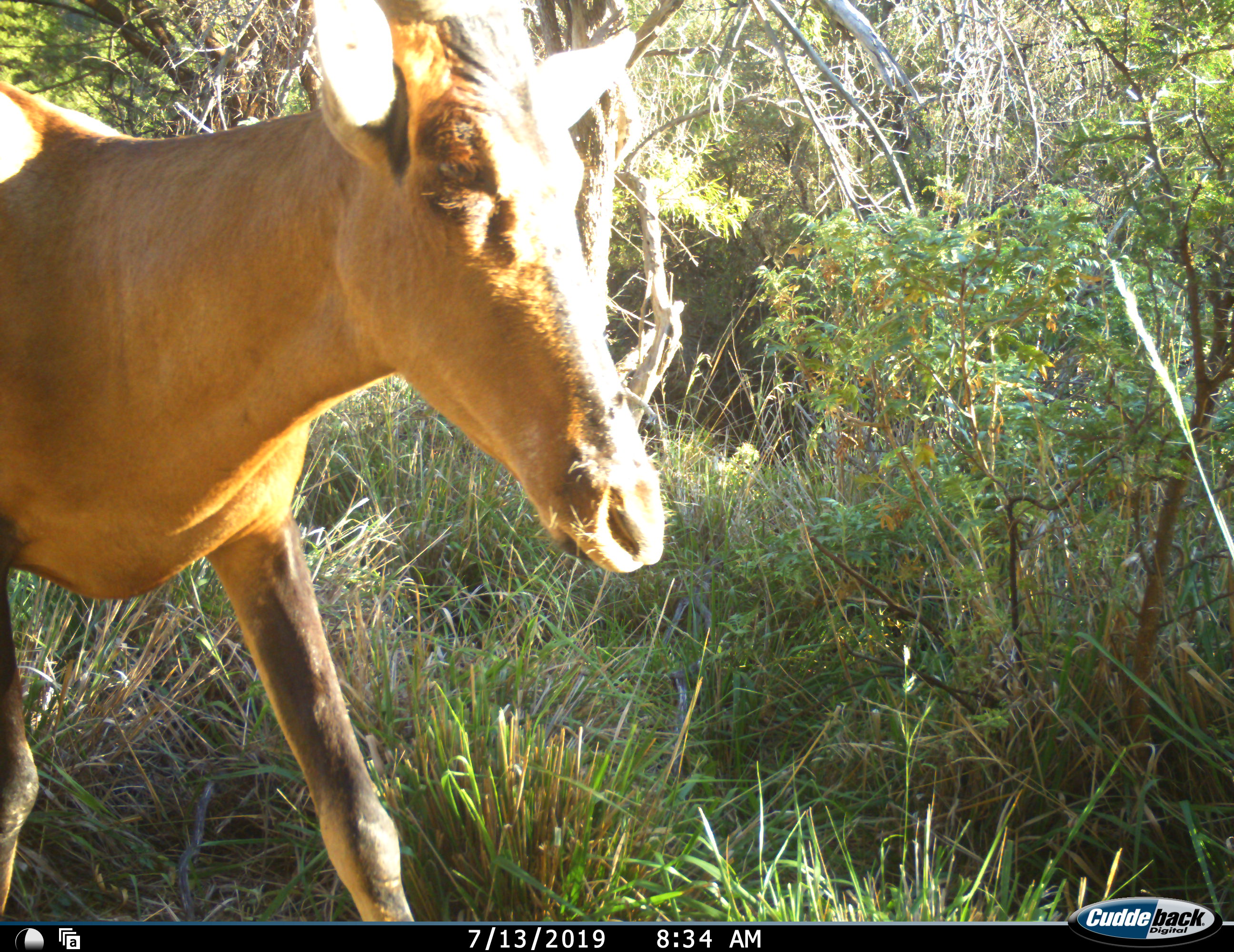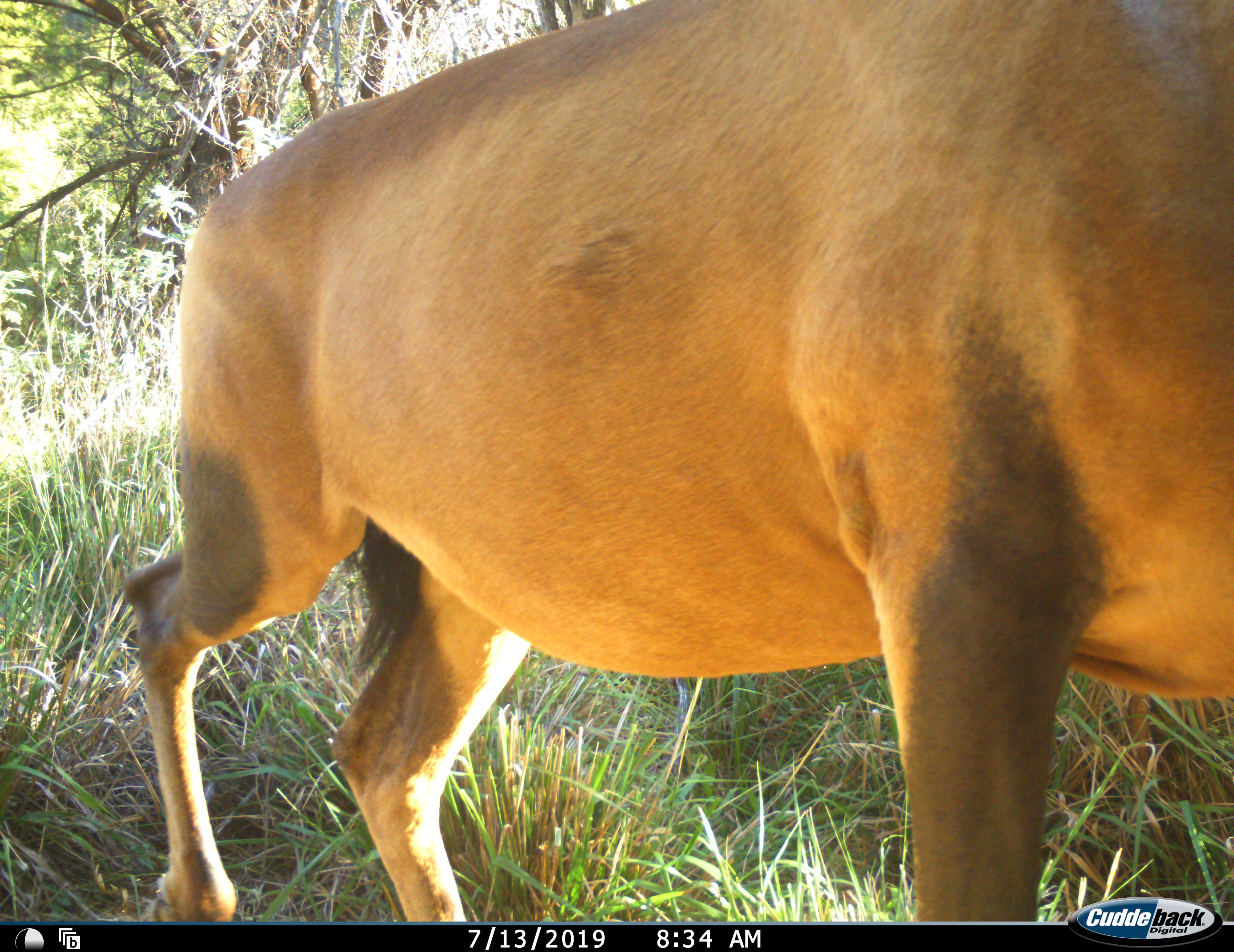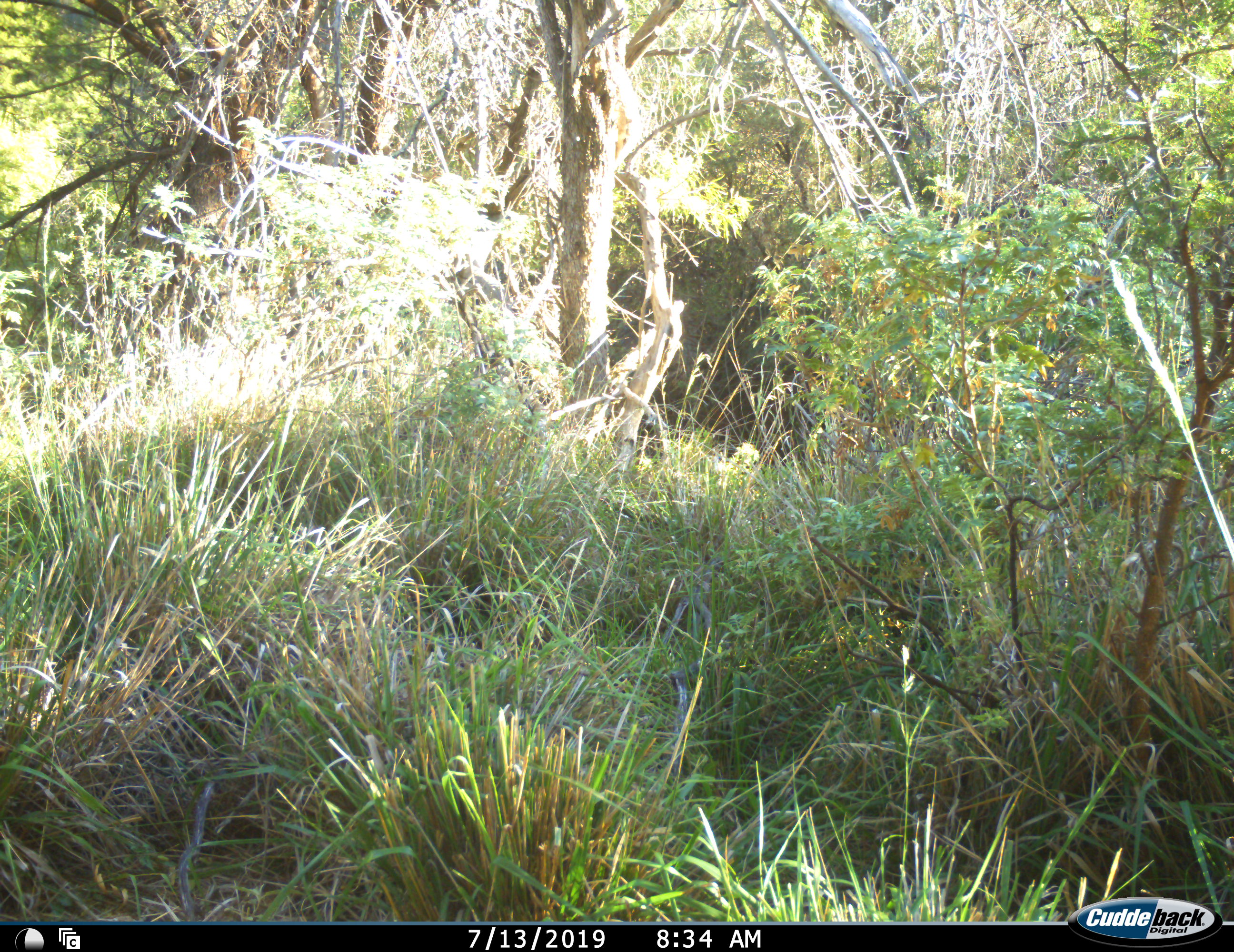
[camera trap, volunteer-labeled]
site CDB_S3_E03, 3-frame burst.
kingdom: Animalia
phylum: Chordata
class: Mammalia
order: Artiodactyla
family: Bovidae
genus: Alcelaphus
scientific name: Alcelaphus buselaphus caama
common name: red hartebeest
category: hartebeestred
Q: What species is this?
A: Hartebeestred (red hartebeest) (Alcelaphus buselaphus caama).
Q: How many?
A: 1.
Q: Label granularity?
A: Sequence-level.